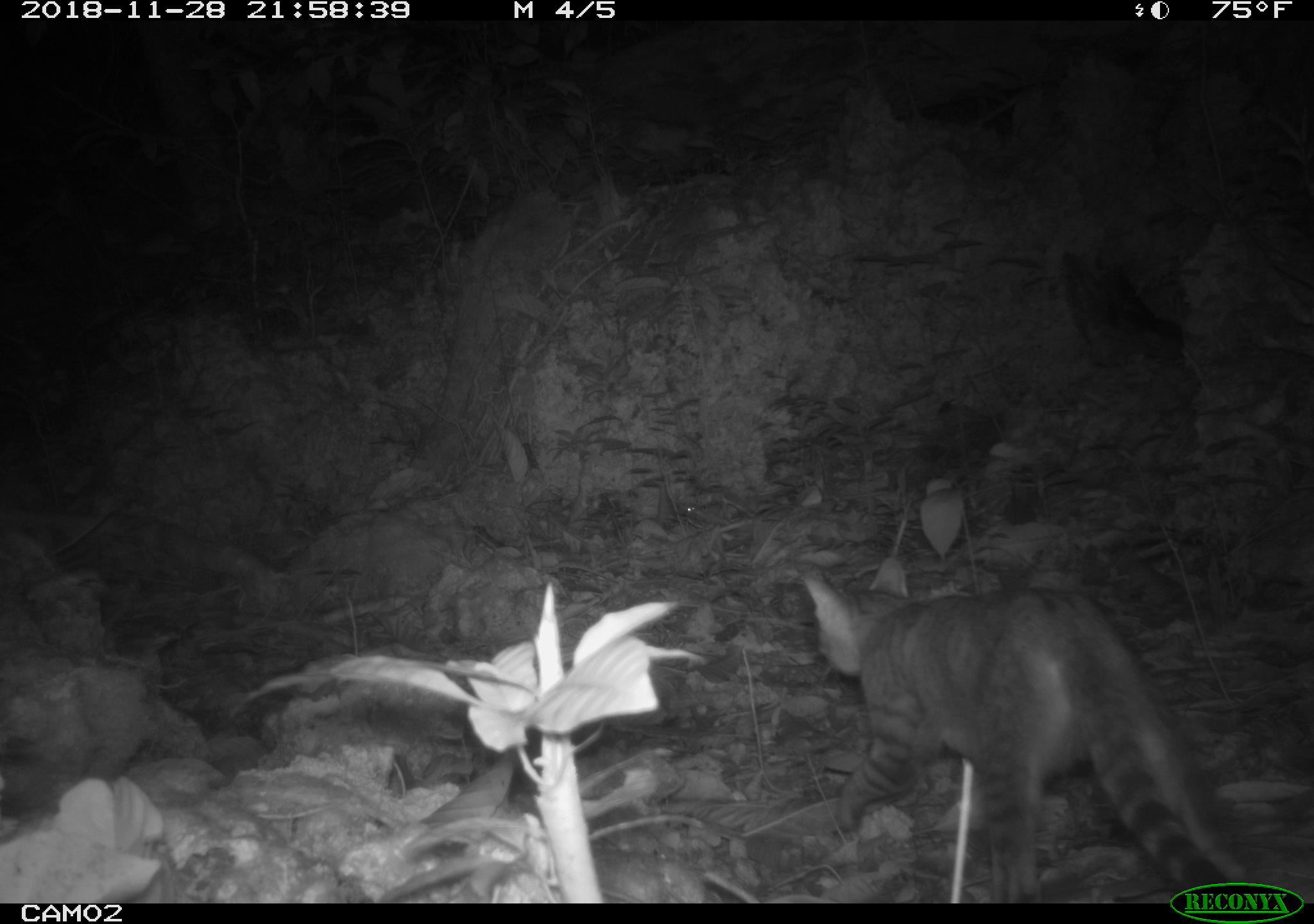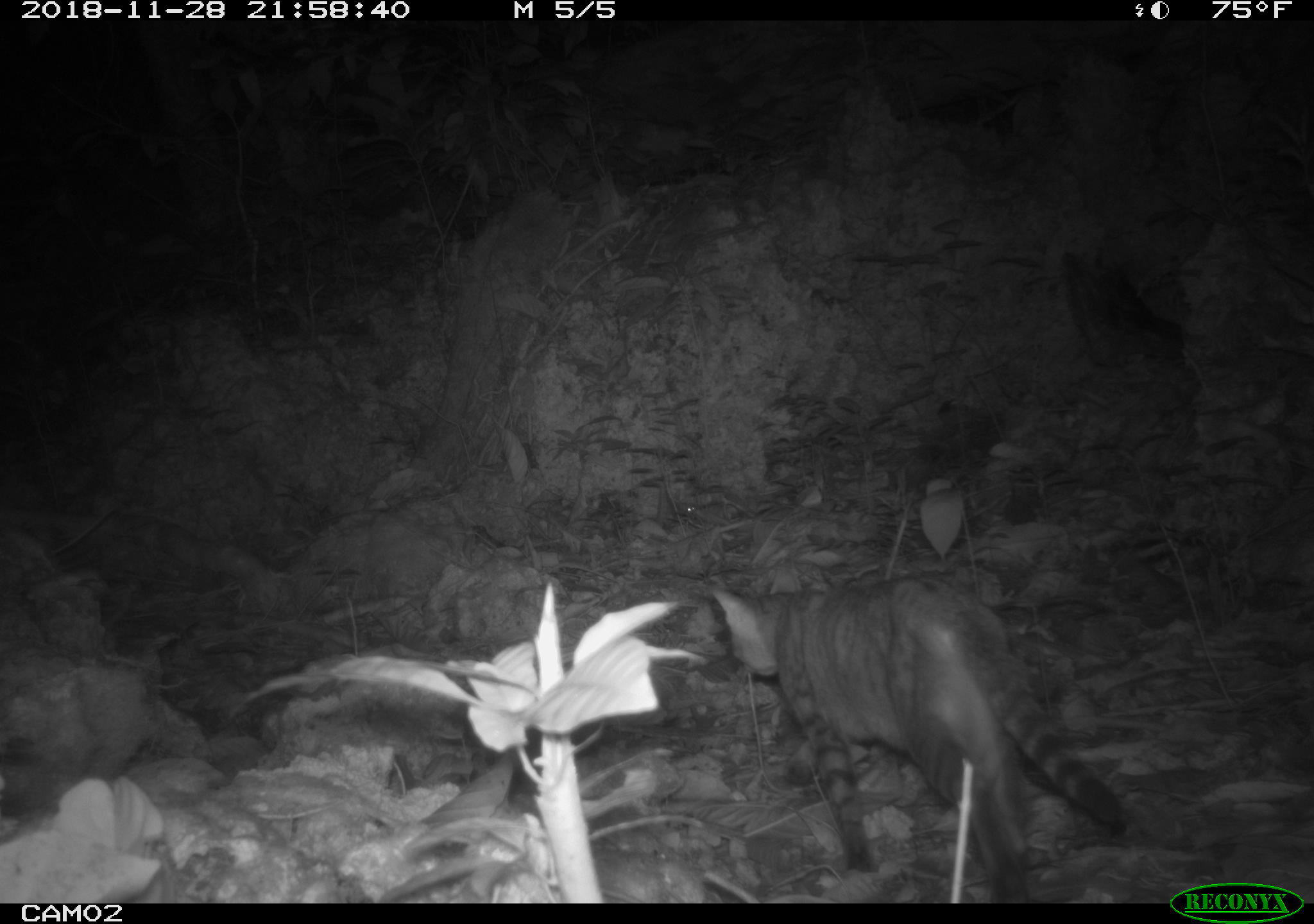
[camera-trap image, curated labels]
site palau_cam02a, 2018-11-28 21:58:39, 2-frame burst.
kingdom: Animalia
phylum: Chordata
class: Mammalia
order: Carnivora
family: Felidae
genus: Felis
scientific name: Felis catus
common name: cat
Cat (Felis catus).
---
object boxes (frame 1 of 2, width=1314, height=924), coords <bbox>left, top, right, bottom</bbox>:
cat: <bbox>781, 558, 1272, 901</bbox>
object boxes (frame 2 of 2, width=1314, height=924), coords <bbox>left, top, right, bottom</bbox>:
cat: <bbox>704, 572, 1124, 900</bbox>